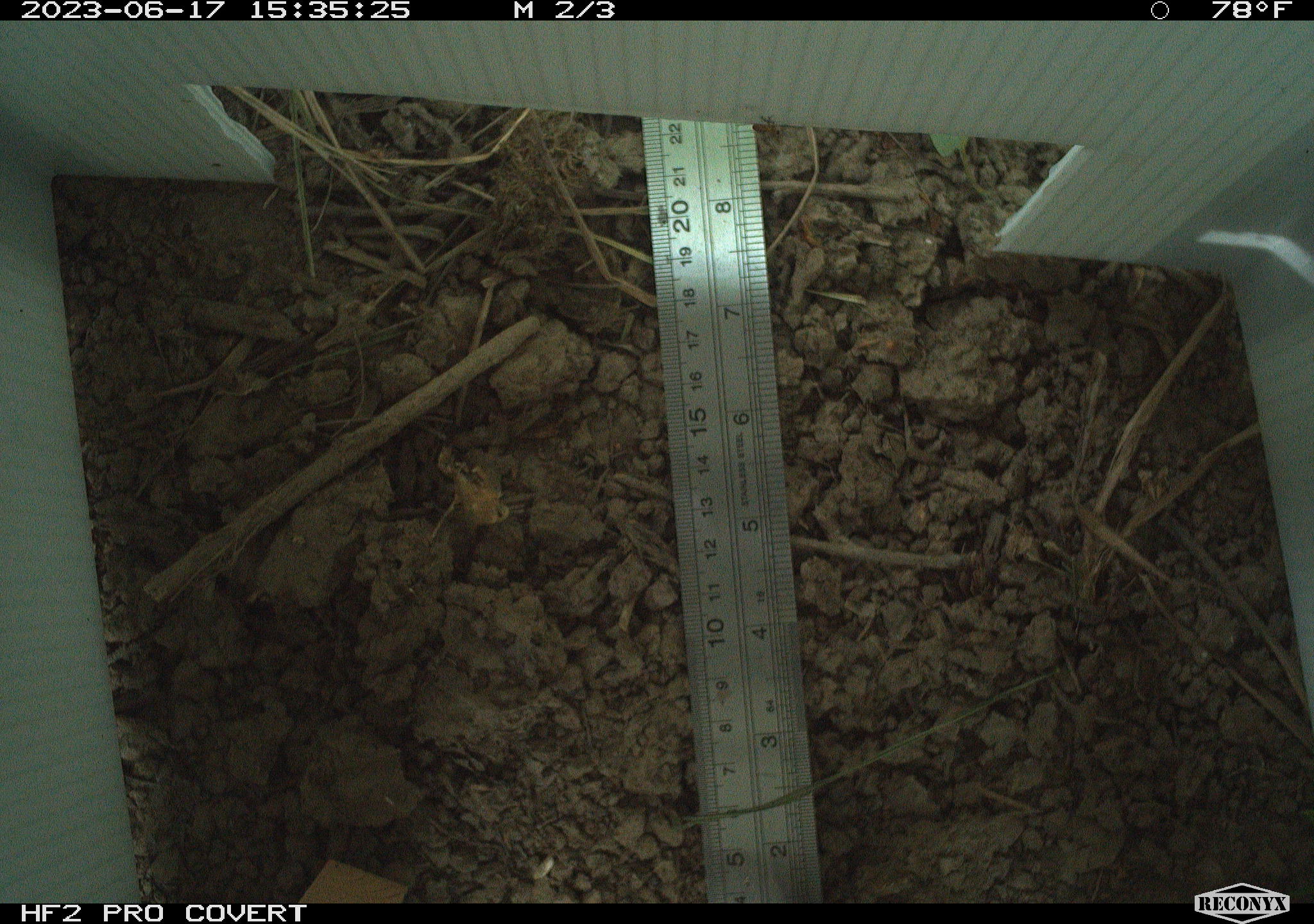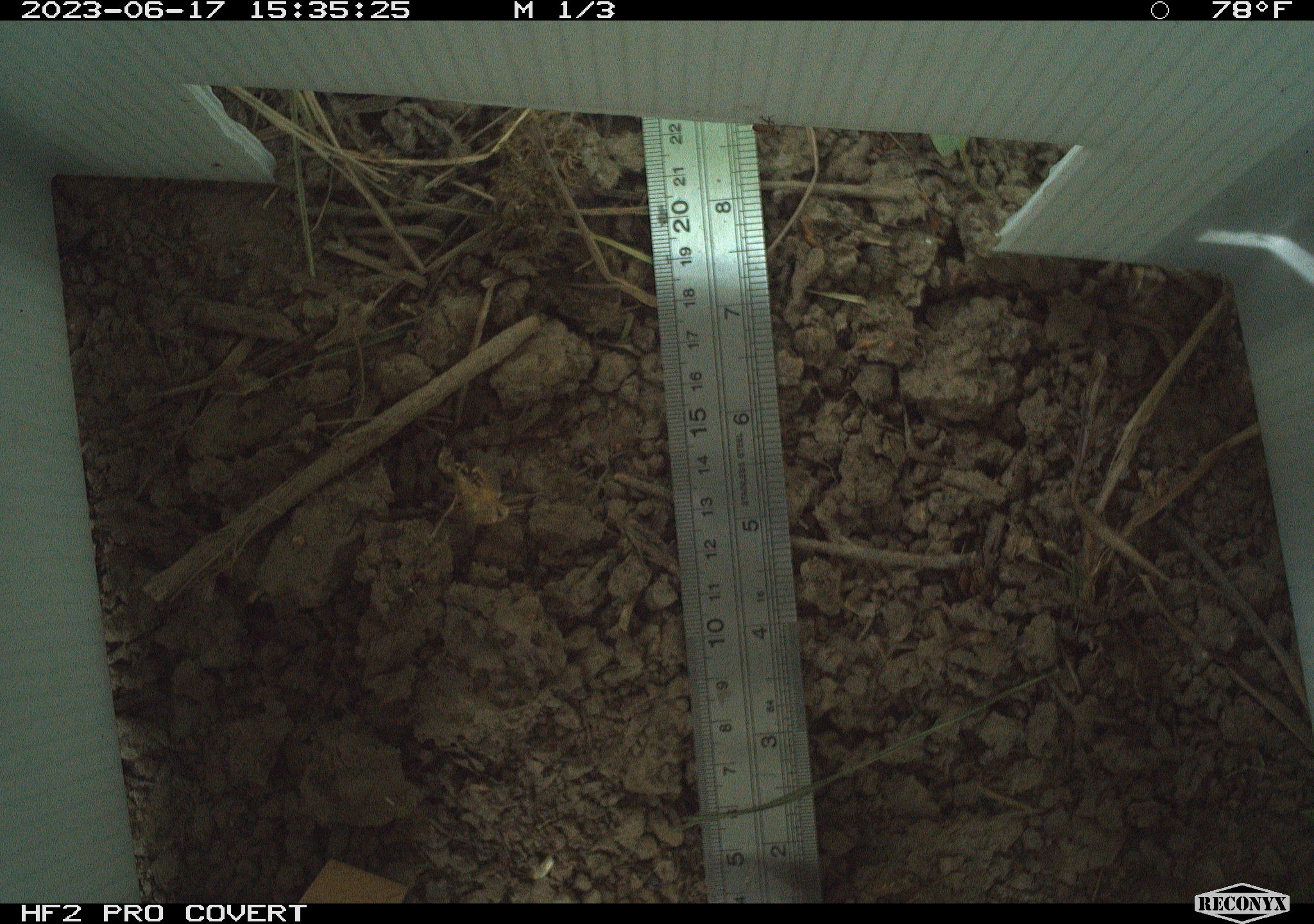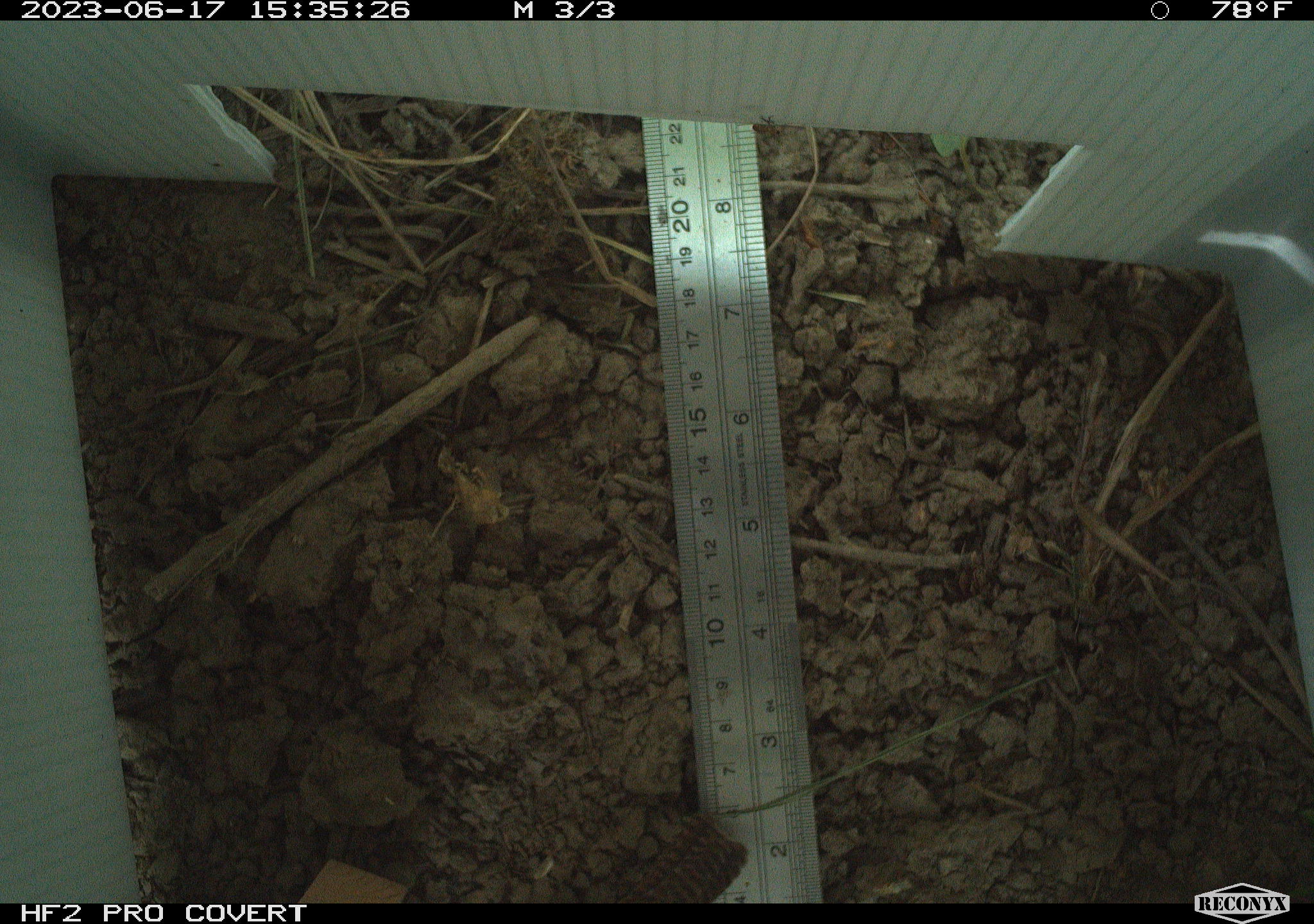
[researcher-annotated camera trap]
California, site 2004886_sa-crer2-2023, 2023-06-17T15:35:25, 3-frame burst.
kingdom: Animalia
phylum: Chordata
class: Aves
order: Passeriformes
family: Troglodytidae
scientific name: Troglodytidae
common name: wren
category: troglodytidae family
Troglodytidae family (wren) (Troglodytidae).